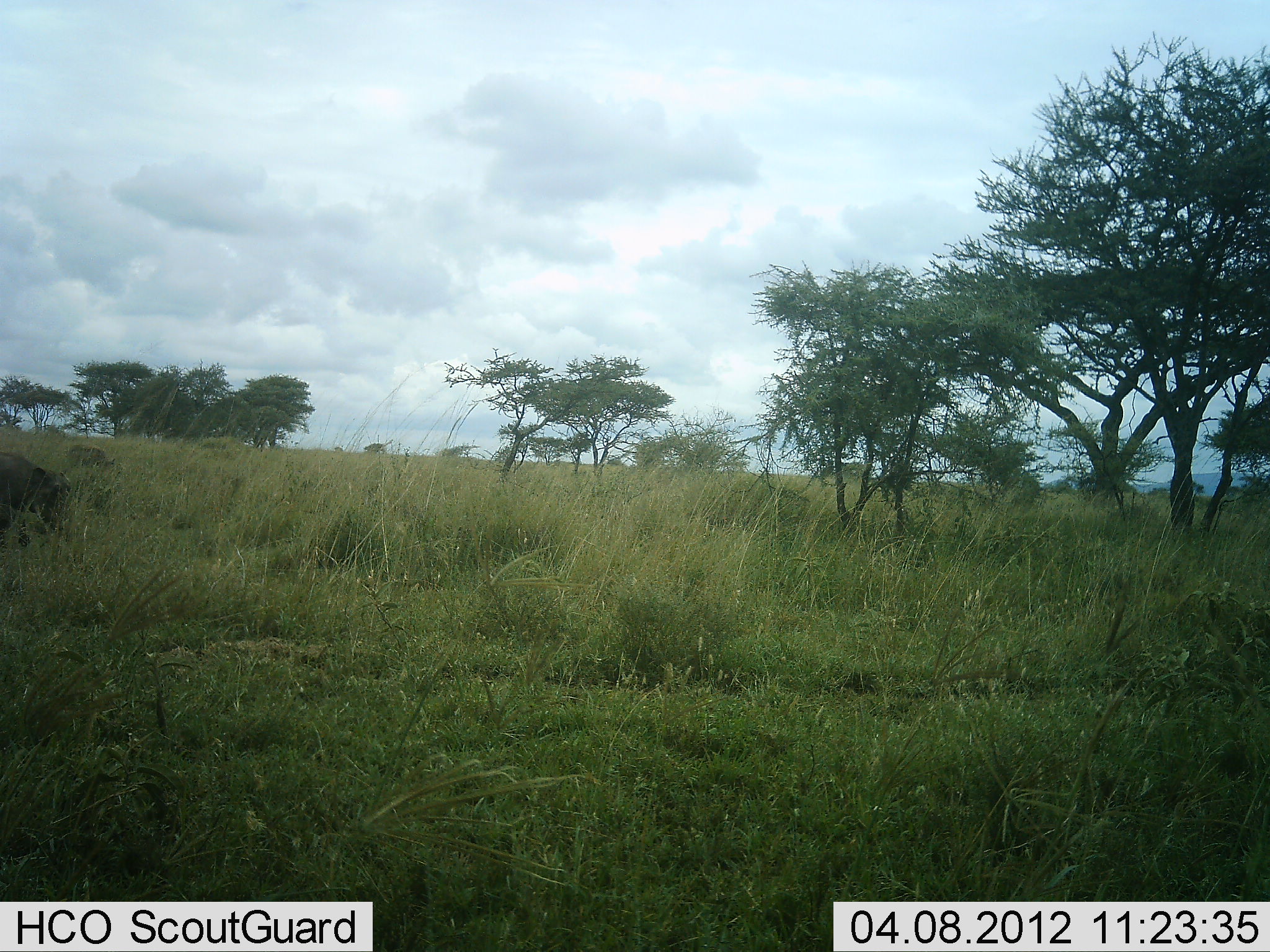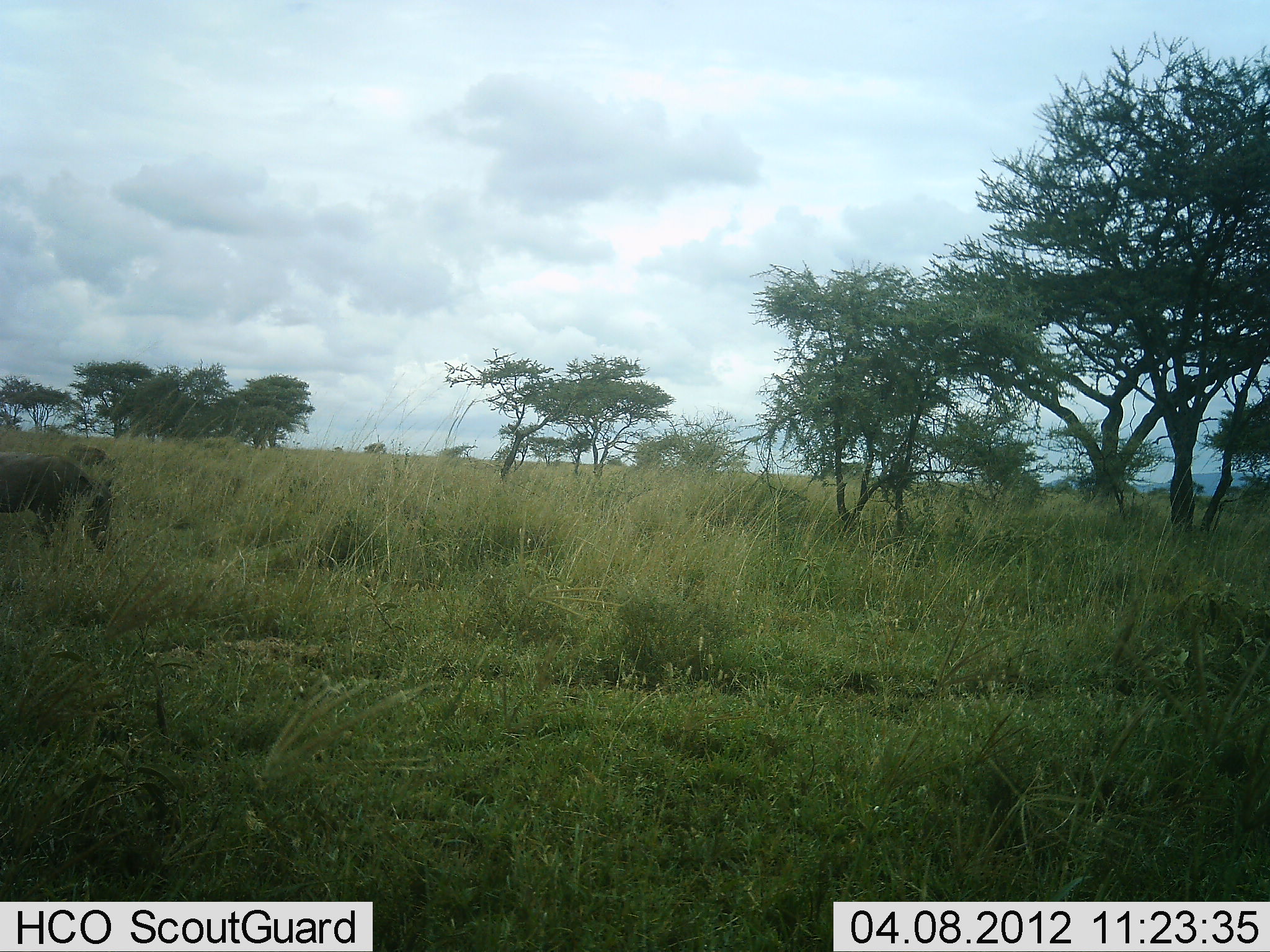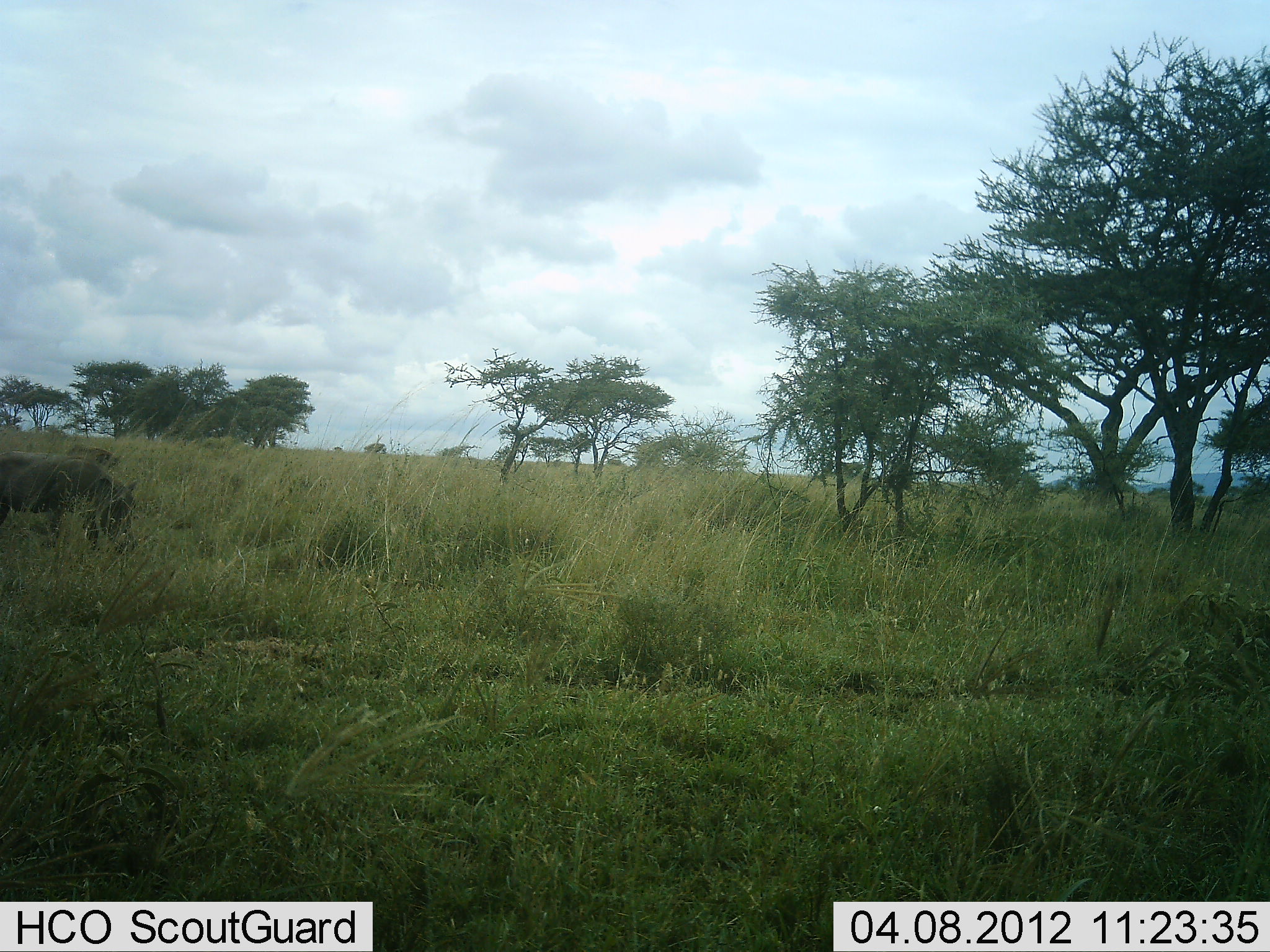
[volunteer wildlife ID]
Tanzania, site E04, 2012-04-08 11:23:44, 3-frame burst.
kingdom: Animalia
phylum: Chordata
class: Mammalia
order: Artiodactyla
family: Suidae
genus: Phacochoerus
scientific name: Phacochoerus africanus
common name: warthog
Warthog (Phacochoerus africanus), count 1. Behavior (volunteer vote fractions): standing 22%, resting 0%, moving 74%, interacting 0%. Young present (vote fraction): 4%. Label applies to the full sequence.